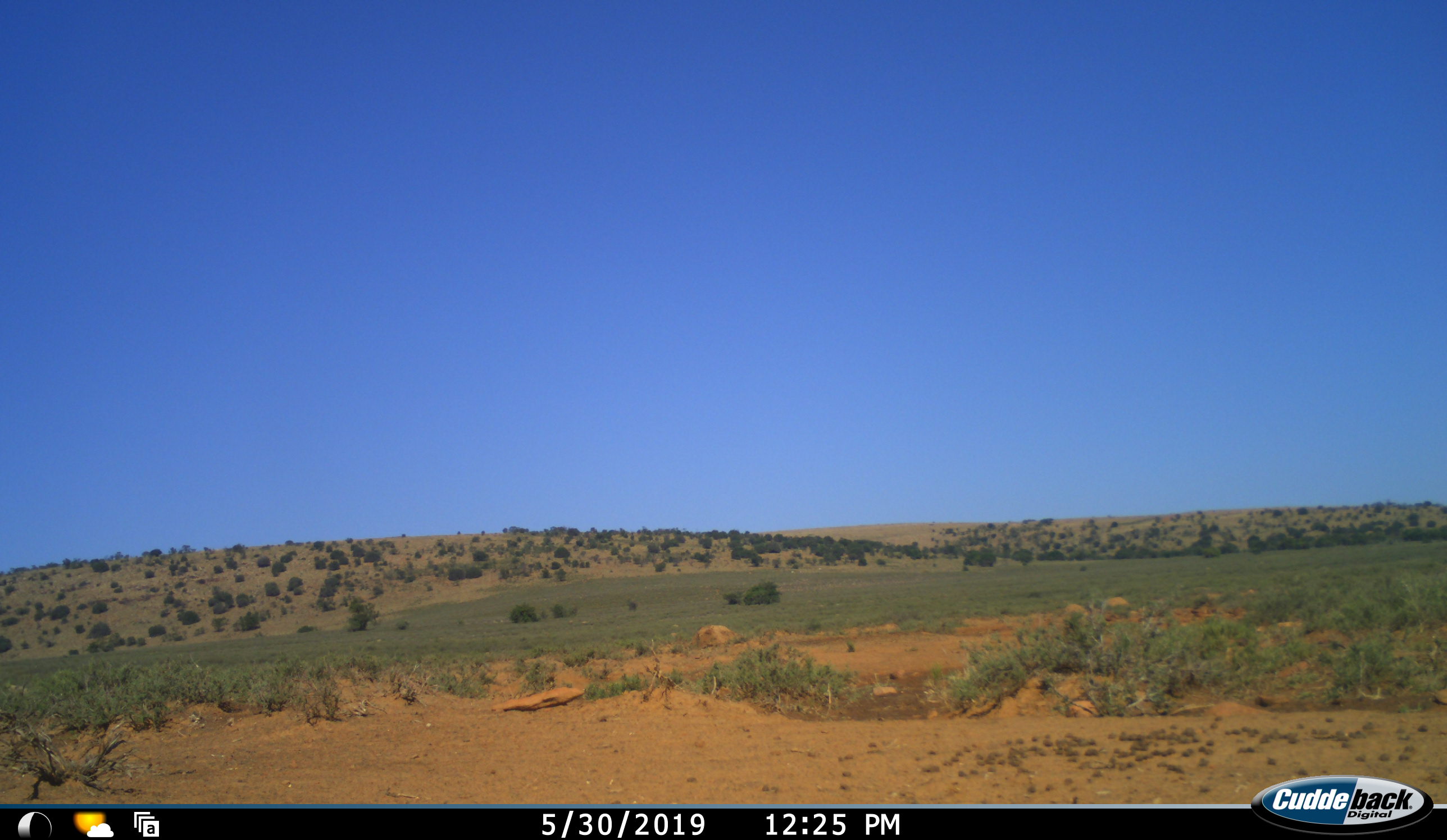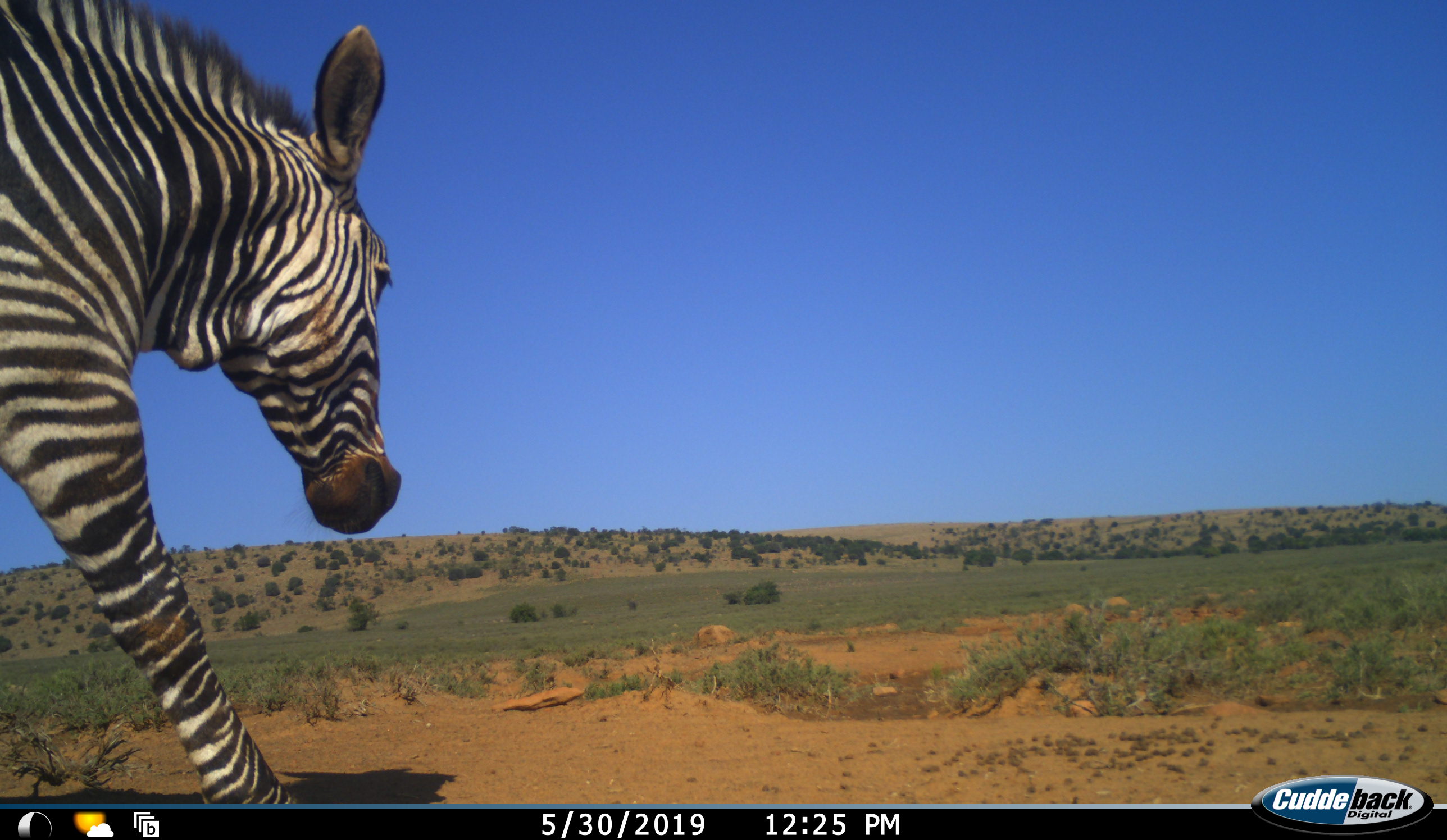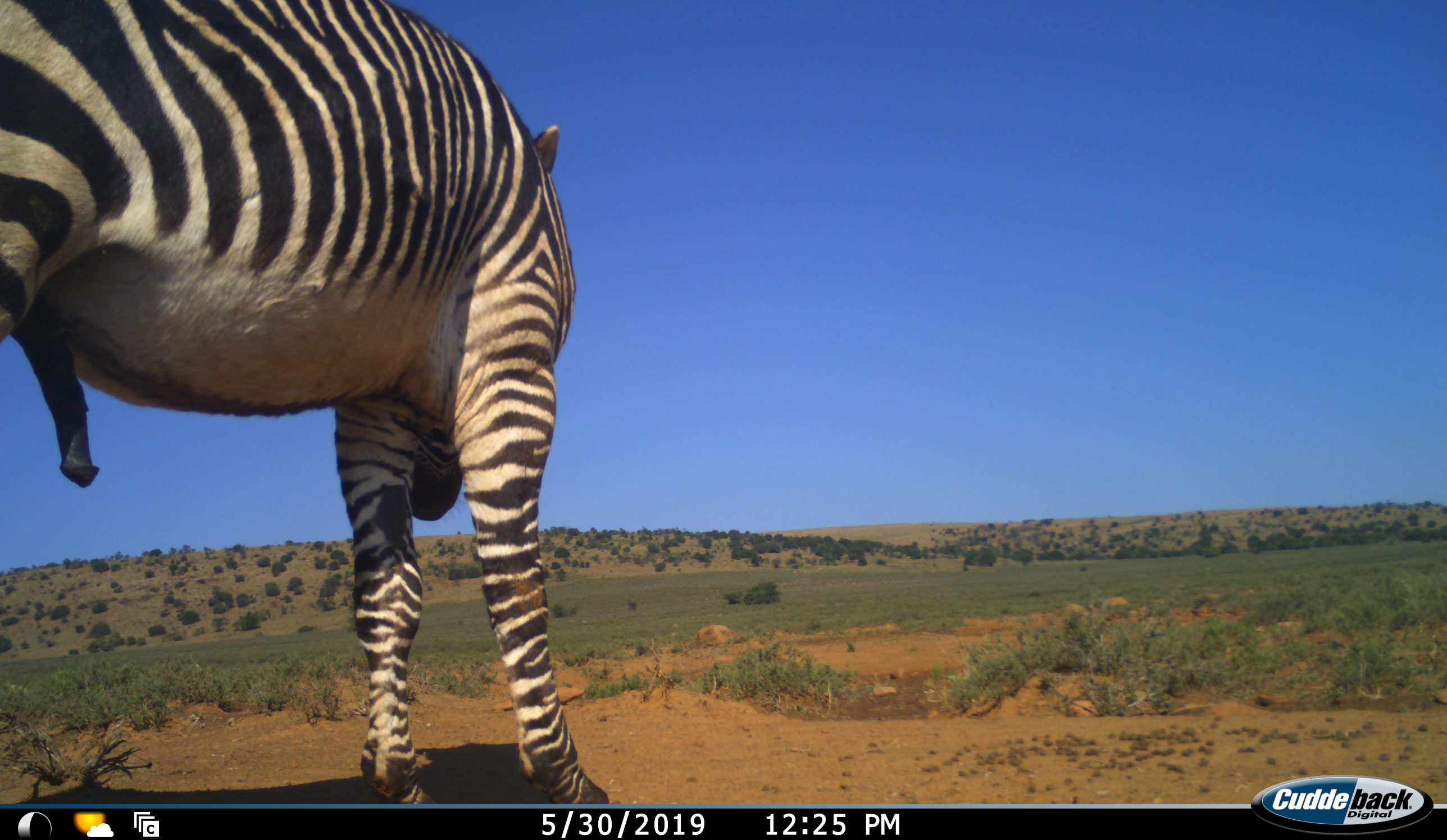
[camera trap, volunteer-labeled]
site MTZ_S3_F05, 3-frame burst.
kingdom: Animalia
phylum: Chordata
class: Mammalia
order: Perissodactyla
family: Equidae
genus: Equus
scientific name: Equus zebra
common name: mountain zebra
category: zebramountain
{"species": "zebramountain (mountain zebra) (Equus zebra)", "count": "1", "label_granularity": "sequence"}